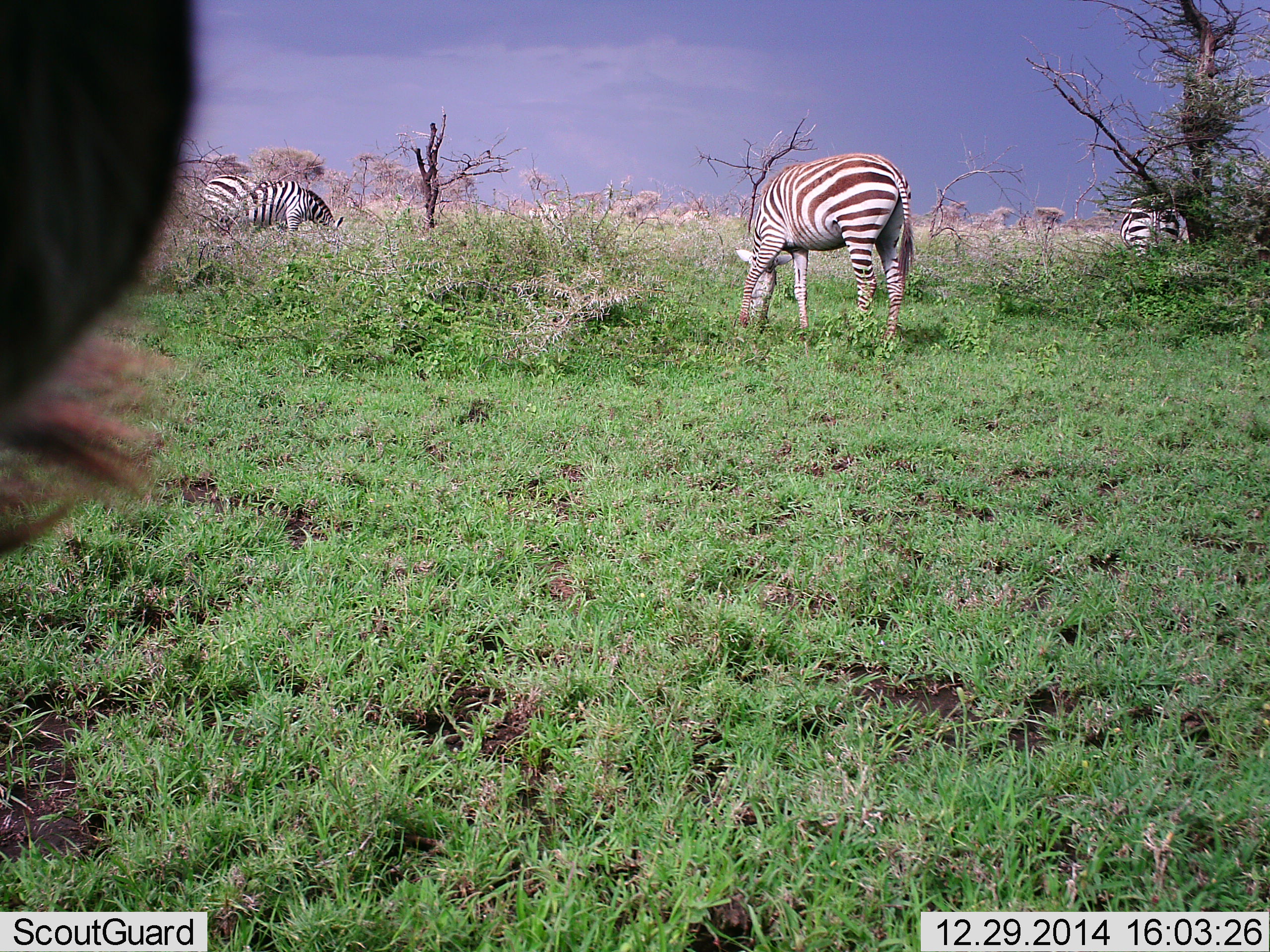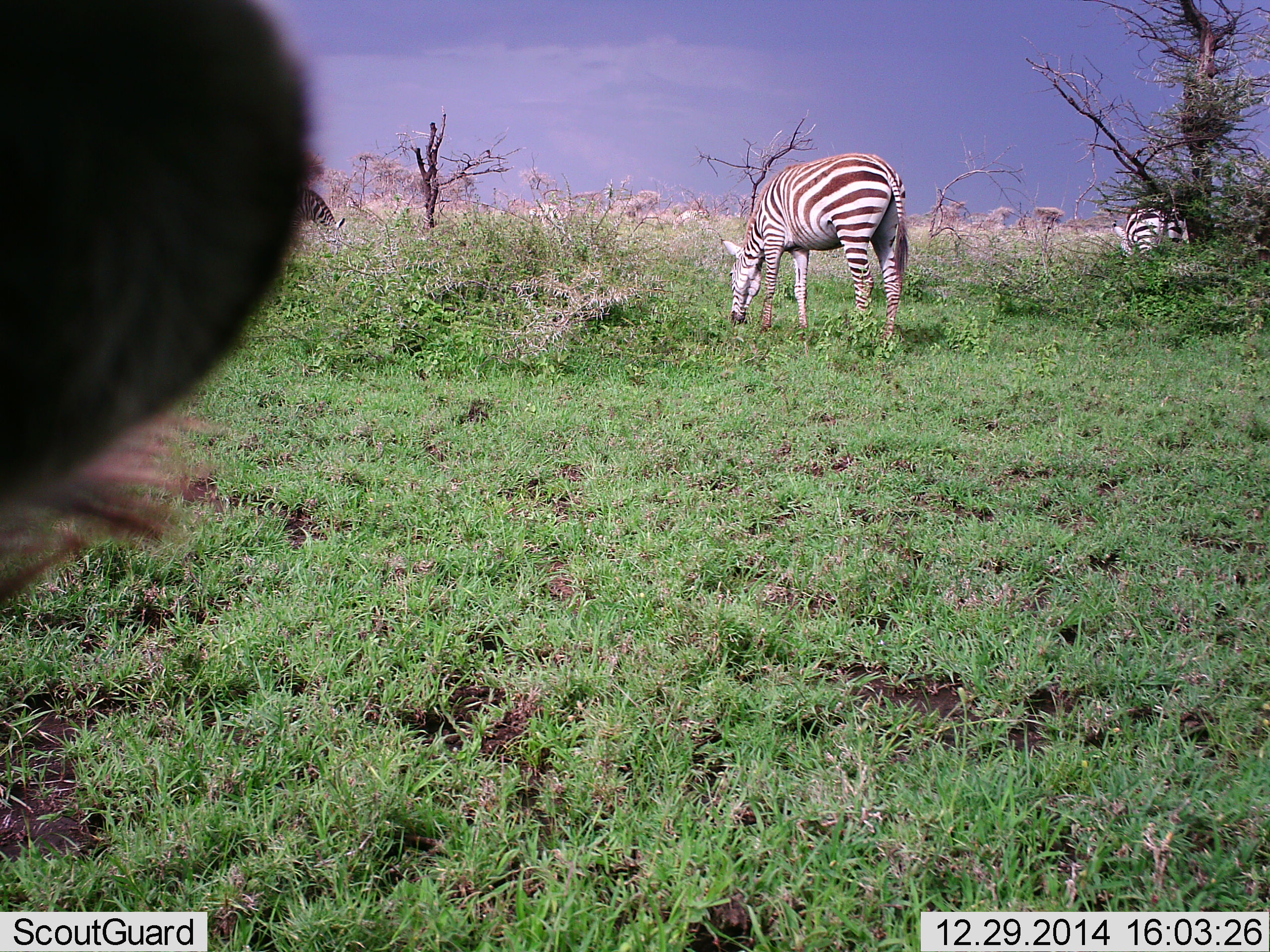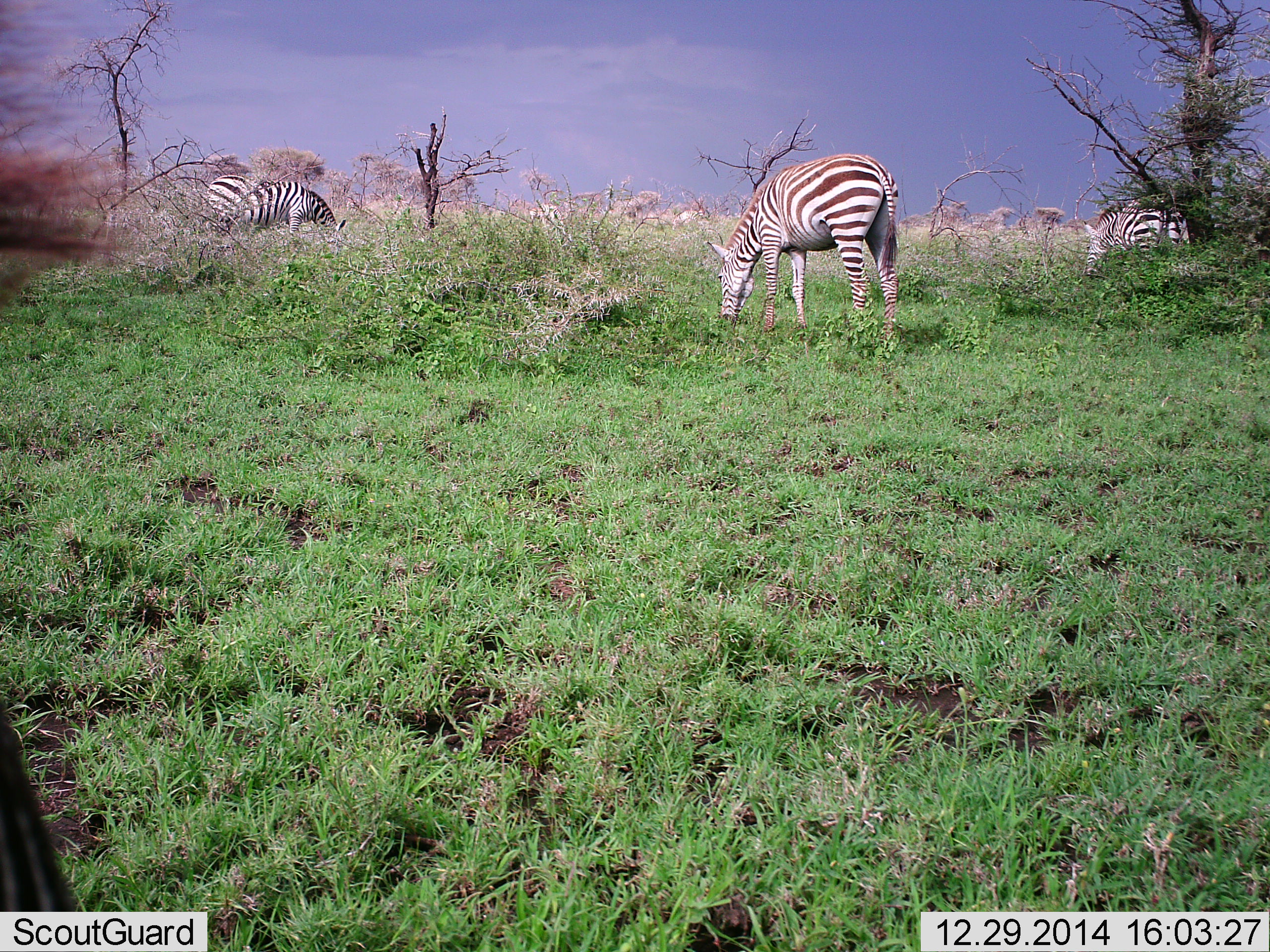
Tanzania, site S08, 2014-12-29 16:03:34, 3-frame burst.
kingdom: Animalia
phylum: Chordata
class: Mammalia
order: Perissodactyla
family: Equidae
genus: Equus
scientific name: Equus quagga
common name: plains zebra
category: zebra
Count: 4.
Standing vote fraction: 40%.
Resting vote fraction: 0%.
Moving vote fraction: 0%.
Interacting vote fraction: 0%.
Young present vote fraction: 0%.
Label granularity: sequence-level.